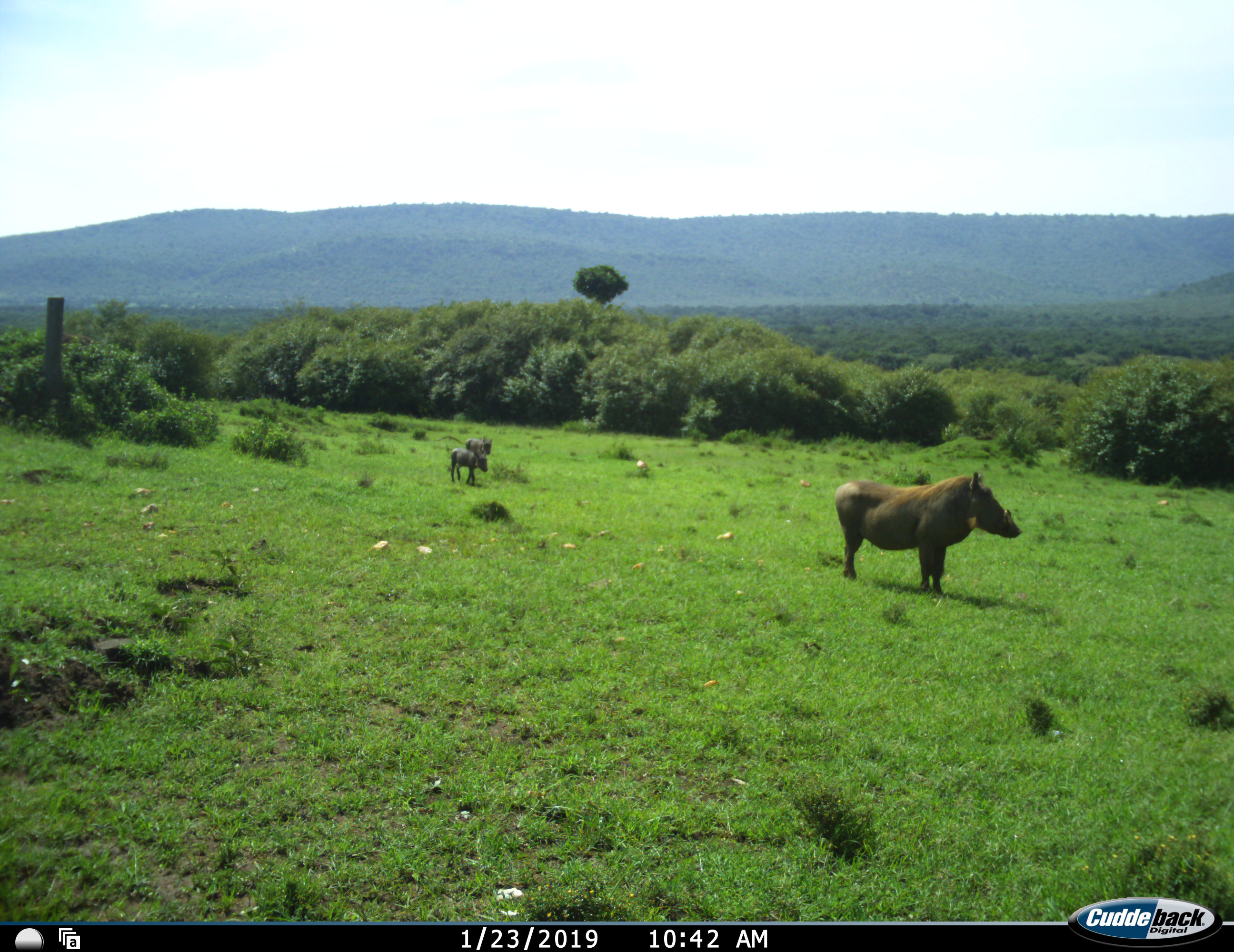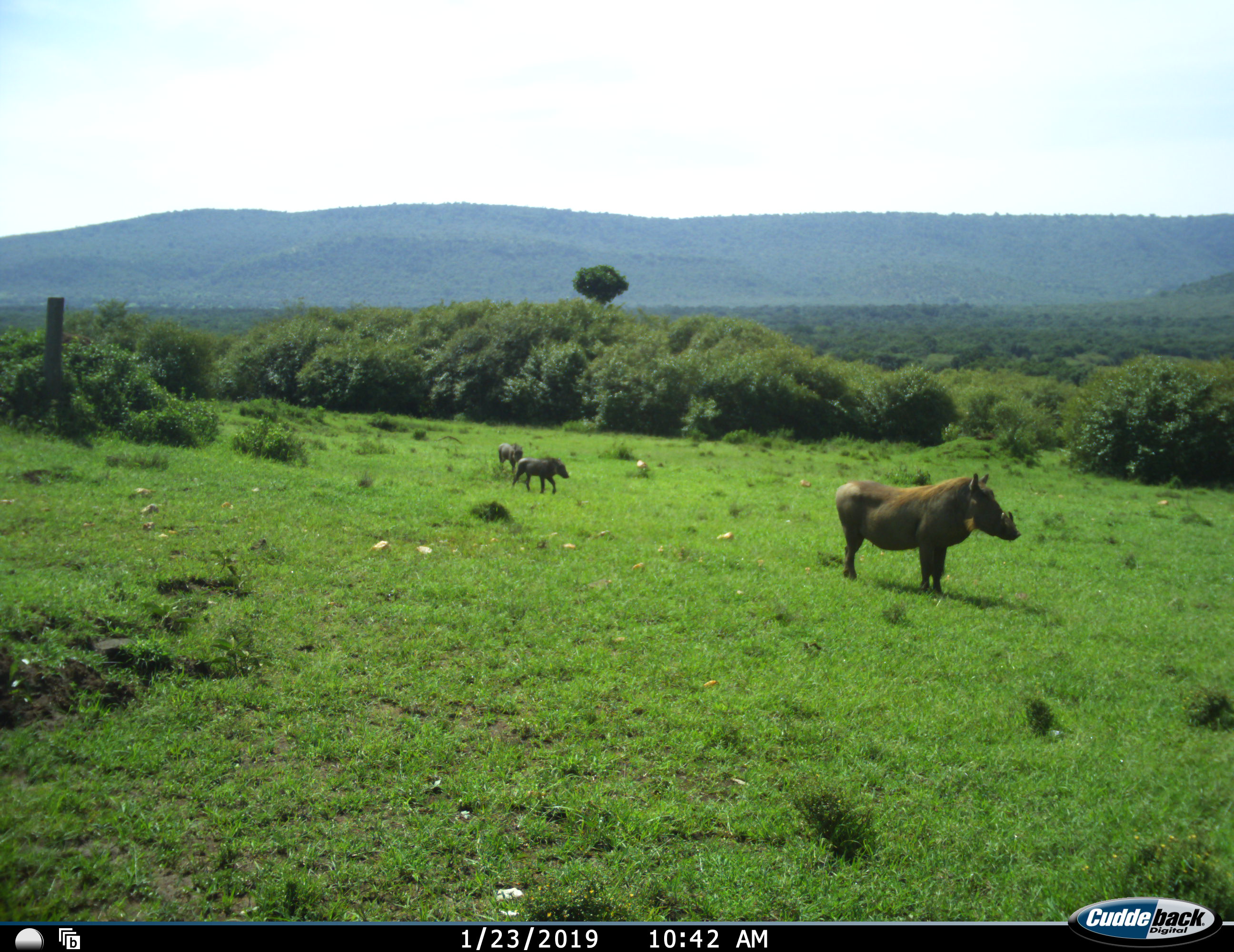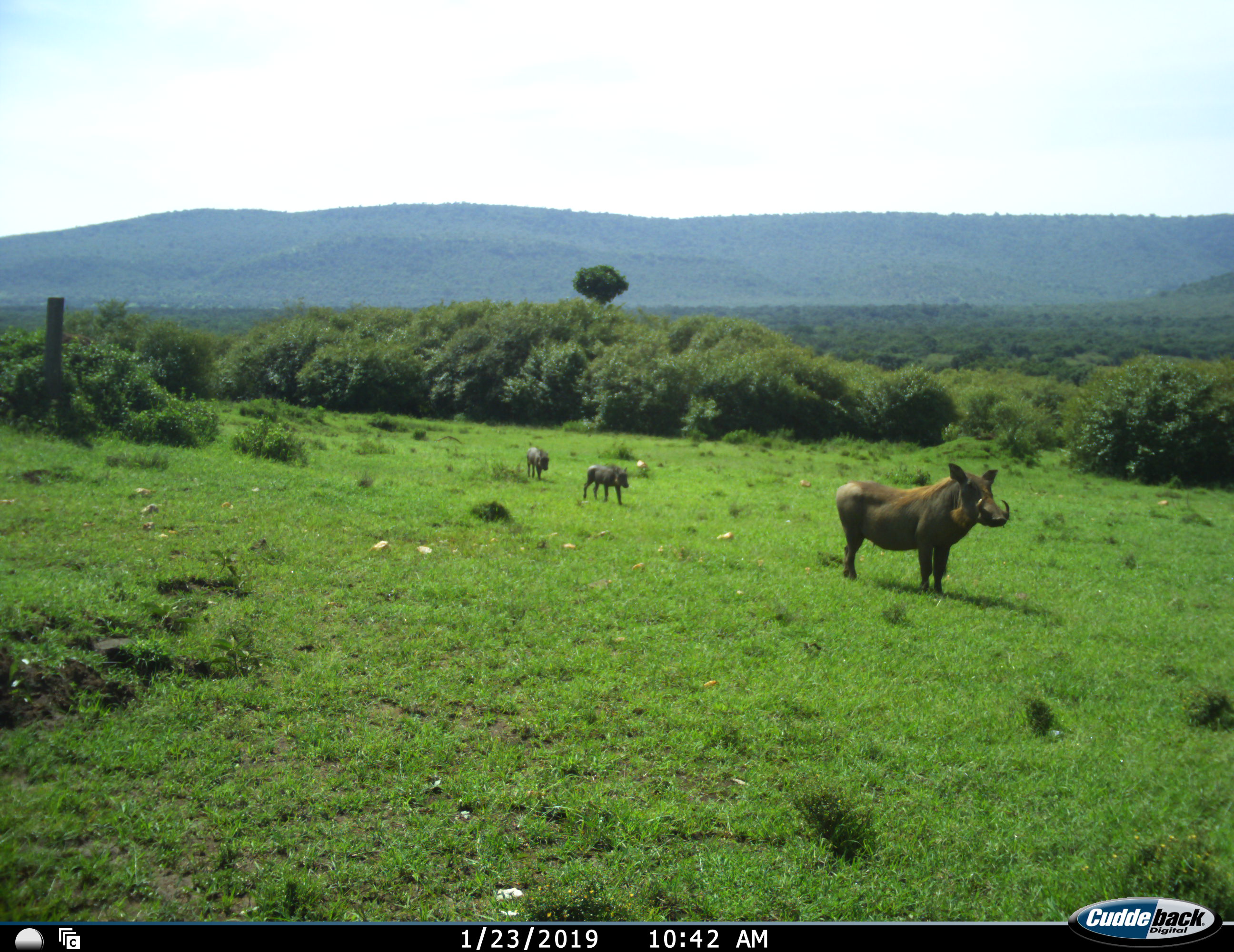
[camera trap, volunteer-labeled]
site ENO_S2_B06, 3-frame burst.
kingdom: Animalia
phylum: Chordata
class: Mammalia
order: Artiodactyla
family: Suidae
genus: Phacochoerus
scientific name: Phacochoerus africanus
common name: warthog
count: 3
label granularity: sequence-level